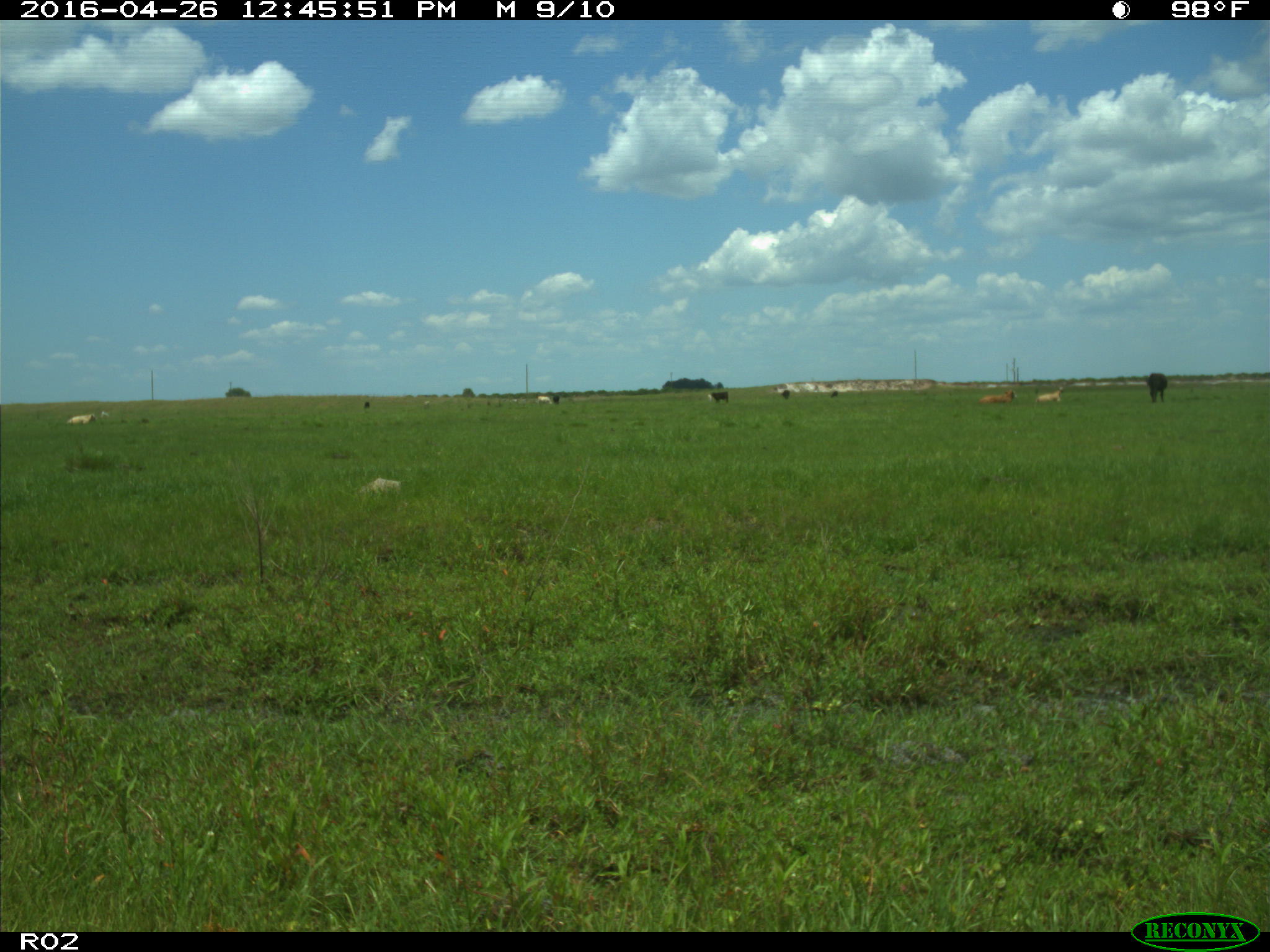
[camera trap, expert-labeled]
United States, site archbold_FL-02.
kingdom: Animalia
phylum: Chordata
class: Mammalia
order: Artiodactyla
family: Bovidae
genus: Bos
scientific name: Bos taurus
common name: domestic cow